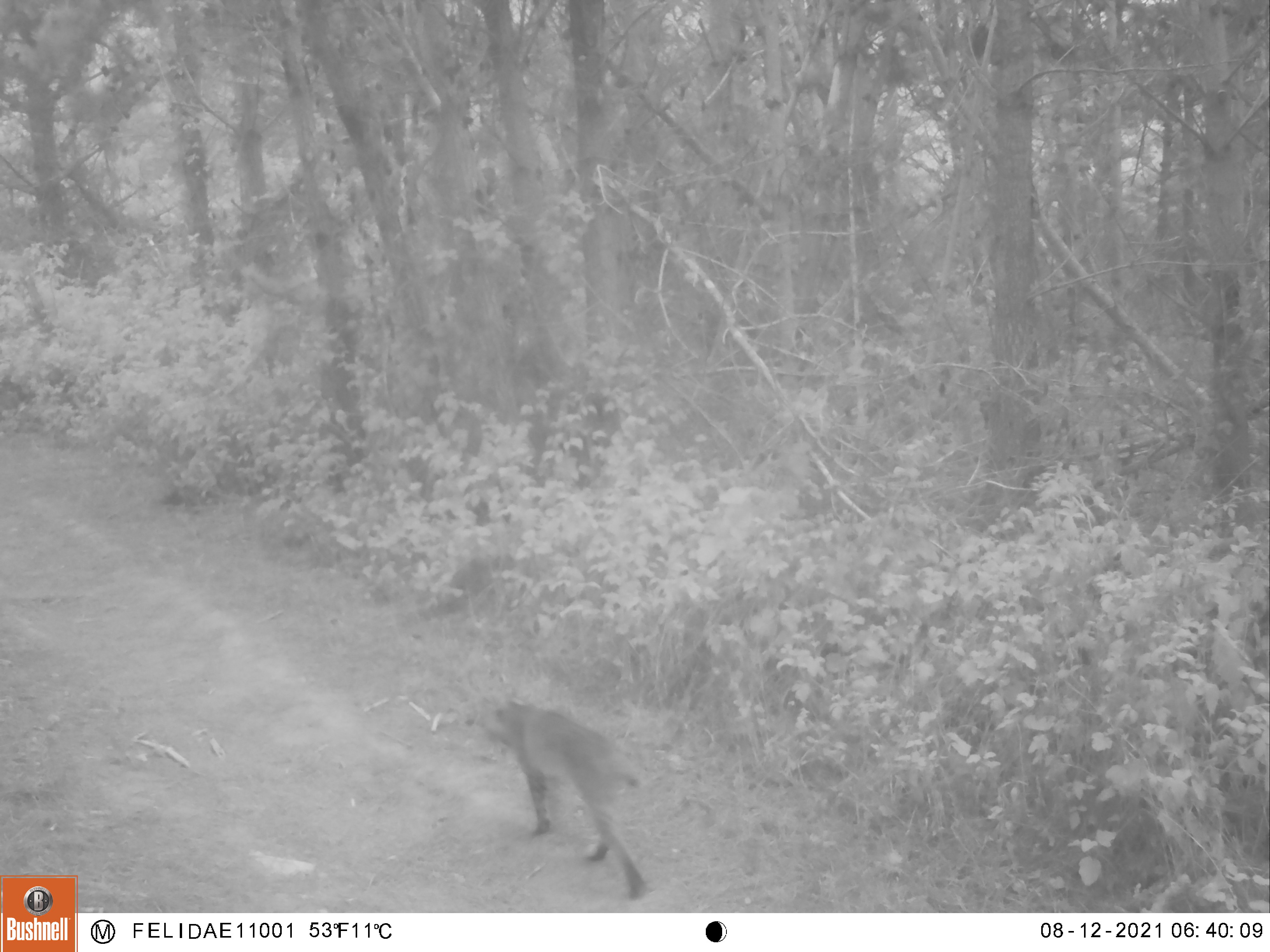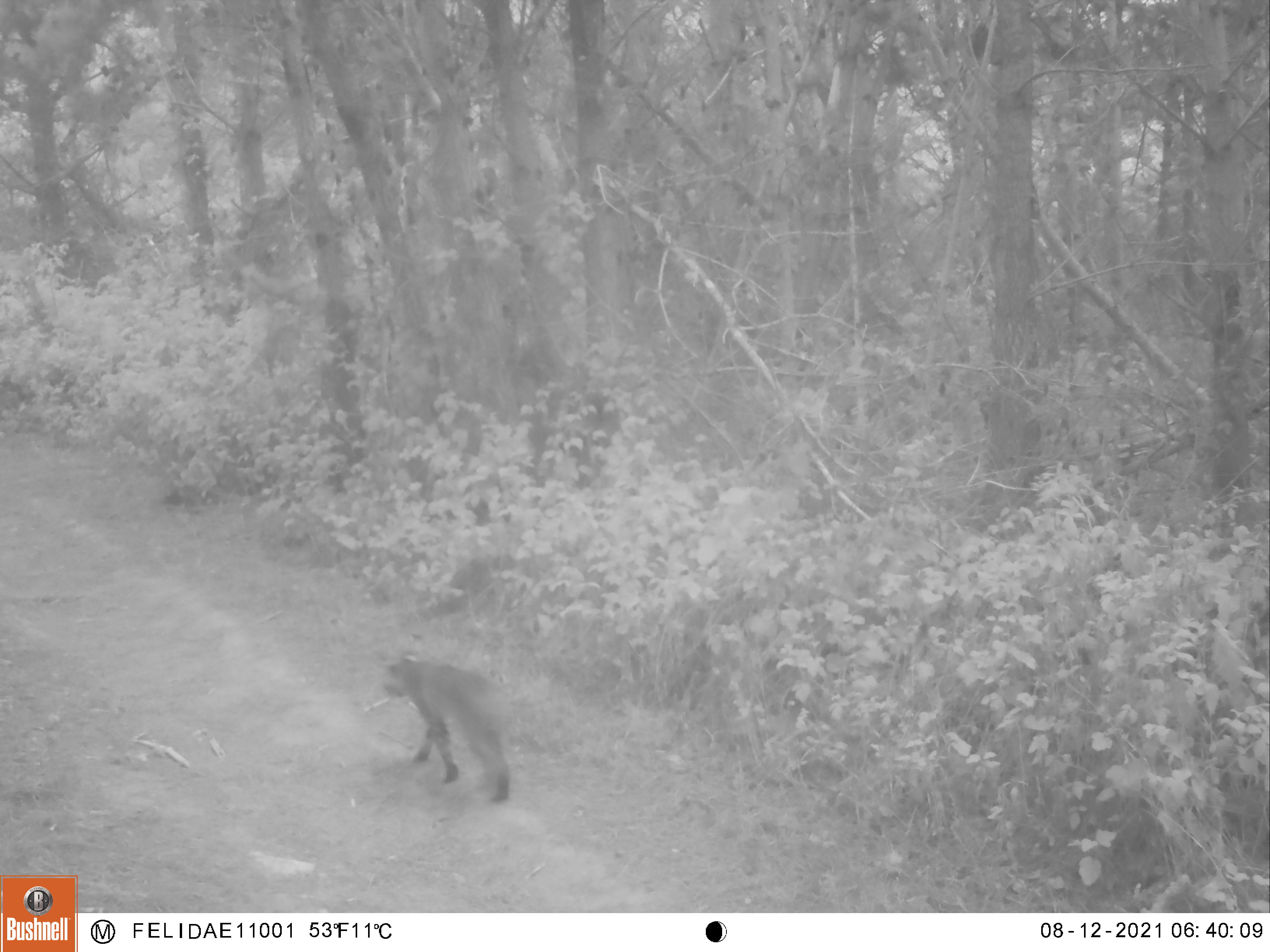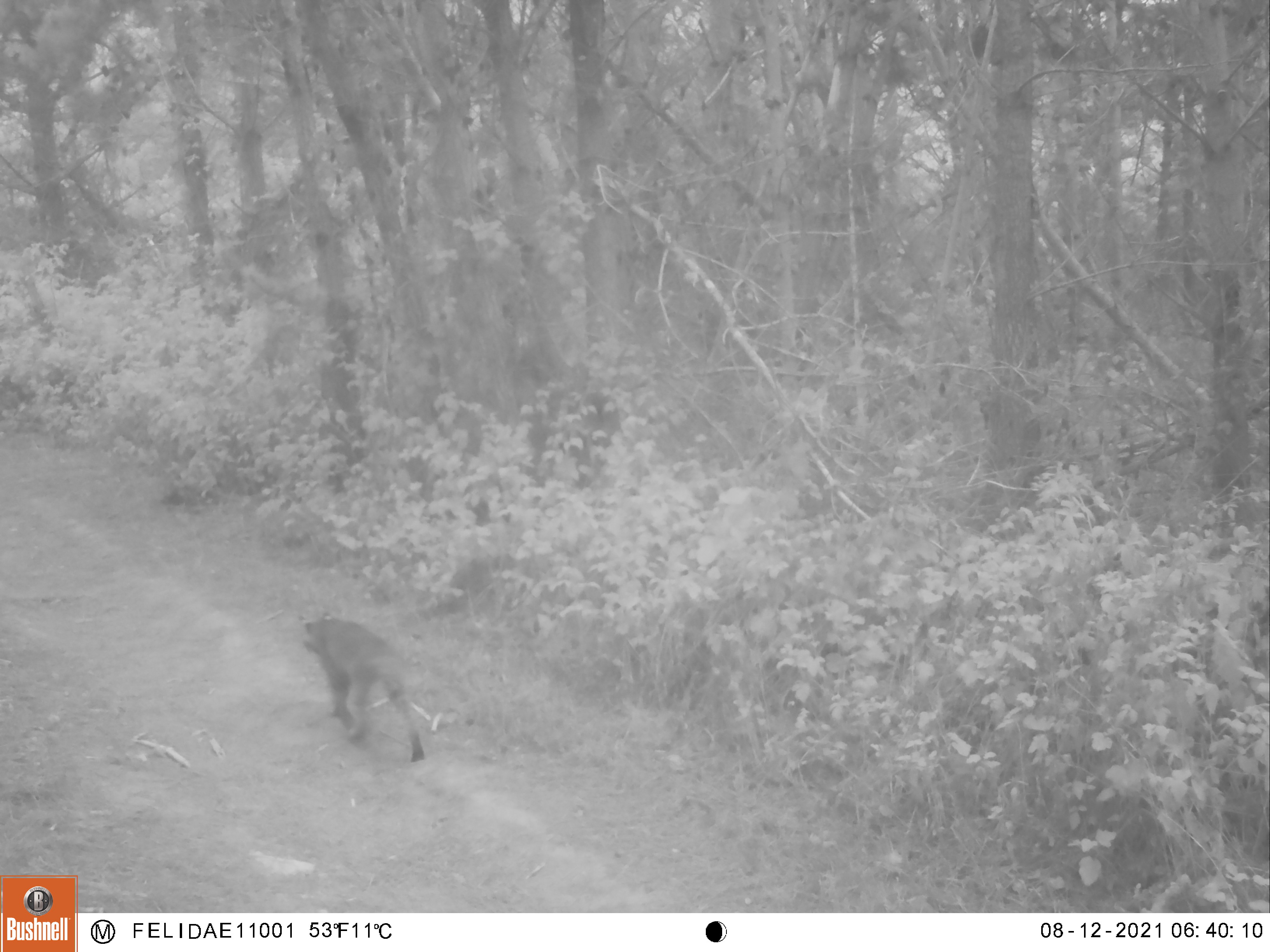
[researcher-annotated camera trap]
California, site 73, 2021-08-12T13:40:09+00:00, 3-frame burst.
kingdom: Animalia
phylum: Chordata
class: Mammalia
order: Carnivora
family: Felidae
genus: Lynx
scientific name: Lynx rufus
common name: bobcat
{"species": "bobcat (Lynx rufus)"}